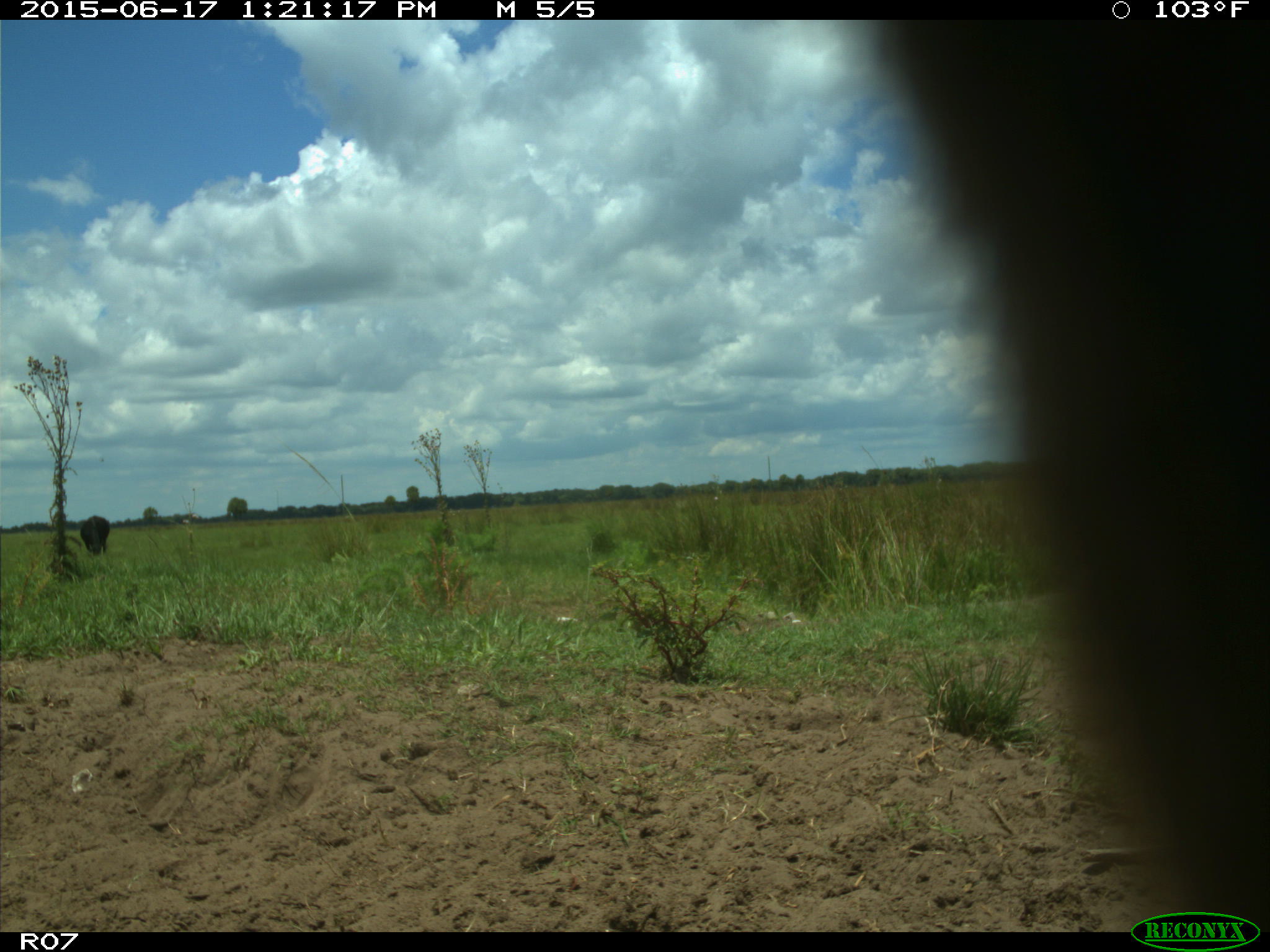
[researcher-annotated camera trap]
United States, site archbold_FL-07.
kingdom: Animalia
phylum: Chordata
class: Mammalia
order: Artiodactyla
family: Bovidae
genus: Bos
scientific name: Bos taurus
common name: domestic cow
Bos taurus (domestic cow).